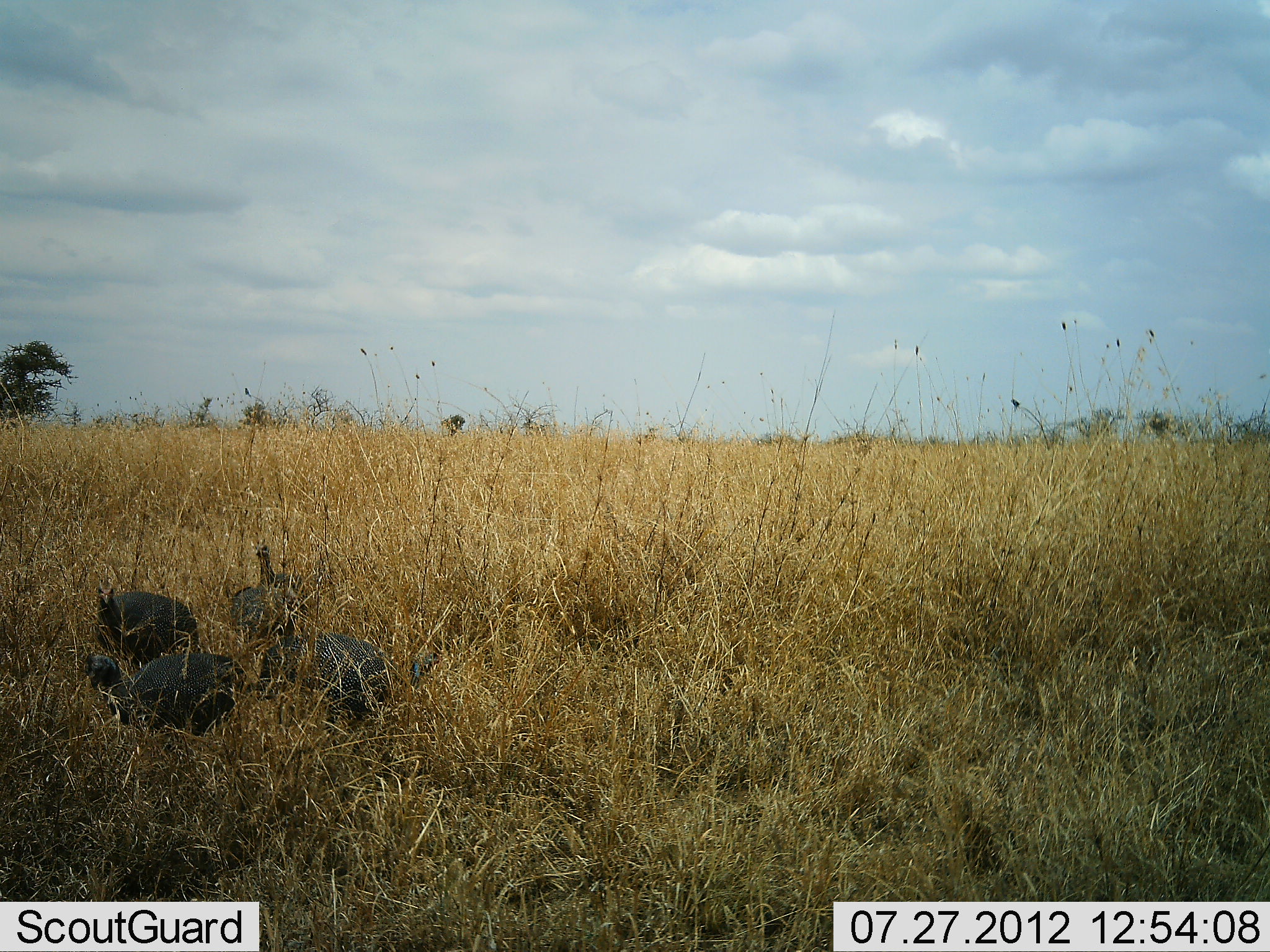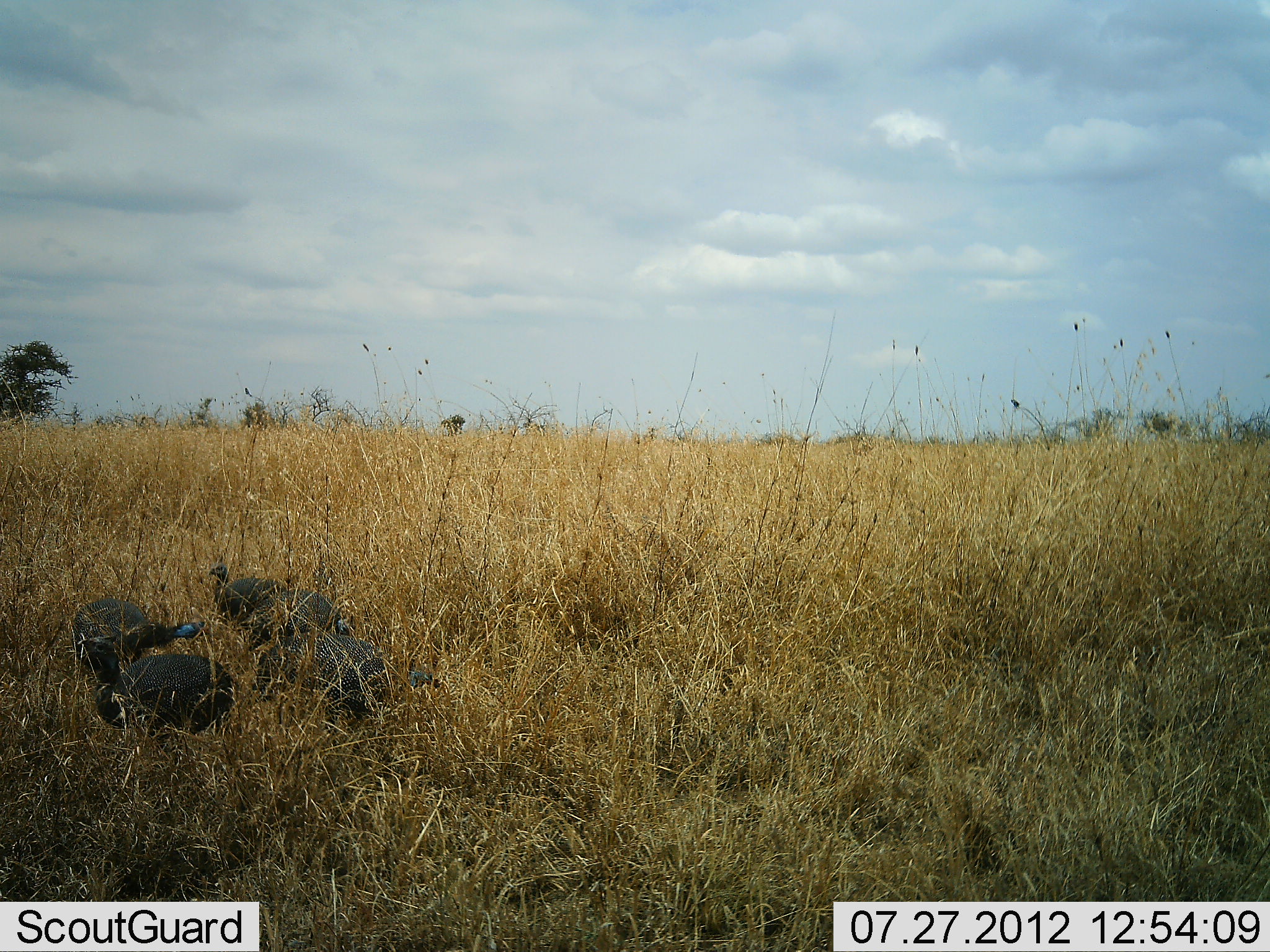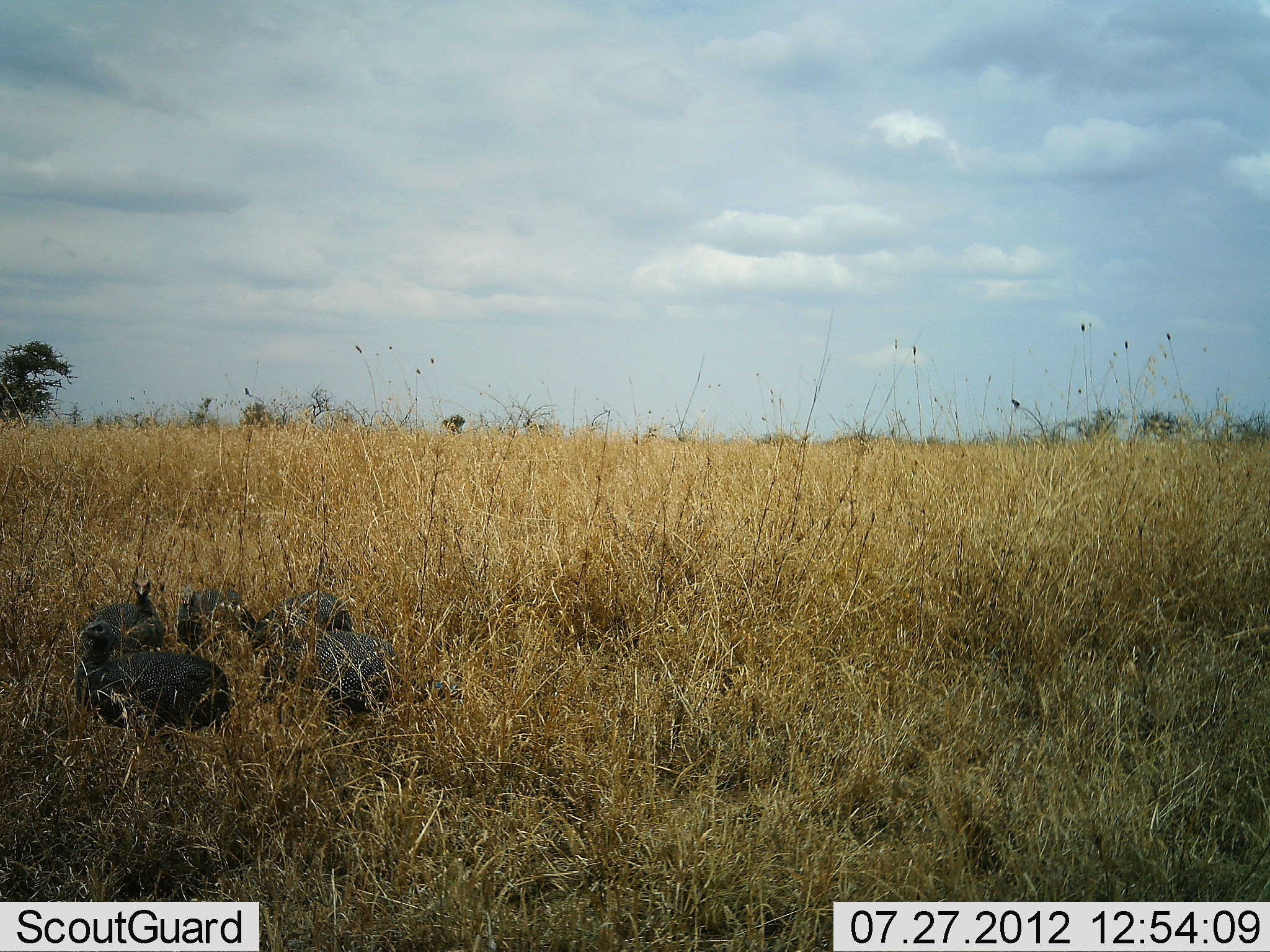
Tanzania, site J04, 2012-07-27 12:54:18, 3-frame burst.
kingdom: Animalia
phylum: Chordata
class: Aves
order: Galliformes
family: Numididae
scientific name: Numididae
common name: guinea fowl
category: guineafowl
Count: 5.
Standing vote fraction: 10%.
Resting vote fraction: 0%.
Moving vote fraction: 20%.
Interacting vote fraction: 0%.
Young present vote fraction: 0%.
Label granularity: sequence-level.